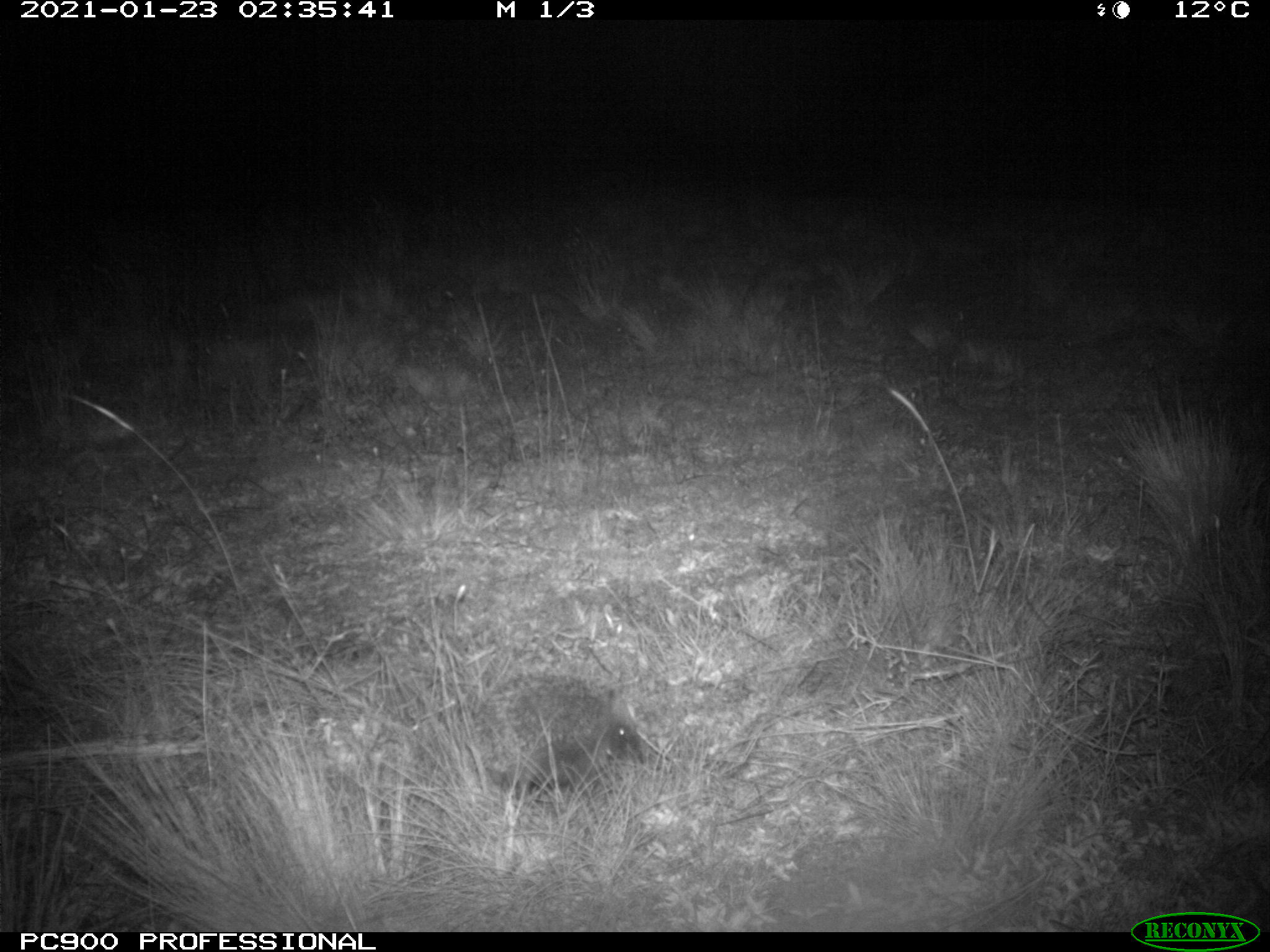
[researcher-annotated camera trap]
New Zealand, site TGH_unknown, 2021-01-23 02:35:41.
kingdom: Animalia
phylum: Chordata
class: Mammalia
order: Eulipotyphla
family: Erinaceidae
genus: Erinaceus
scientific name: Erinaceus europaeus europaeus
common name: european hedgehog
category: hedgehog